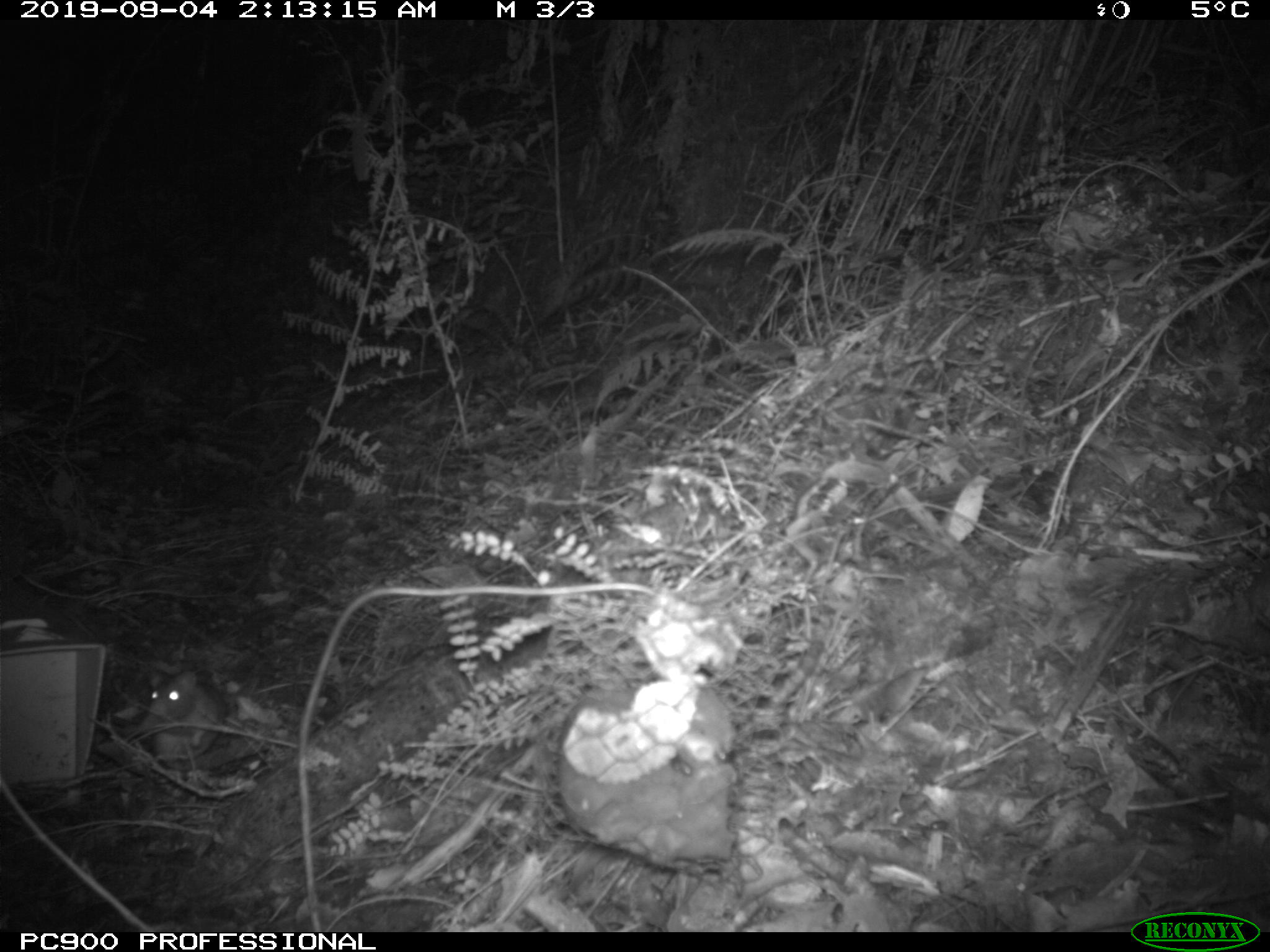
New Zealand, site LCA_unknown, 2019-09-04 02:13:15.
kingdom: Animalia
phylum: Chordata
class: Mammalia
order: Rodentia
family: Muridae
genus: Rattus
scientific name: Rattus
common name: rat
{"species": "rat (Rattus)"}